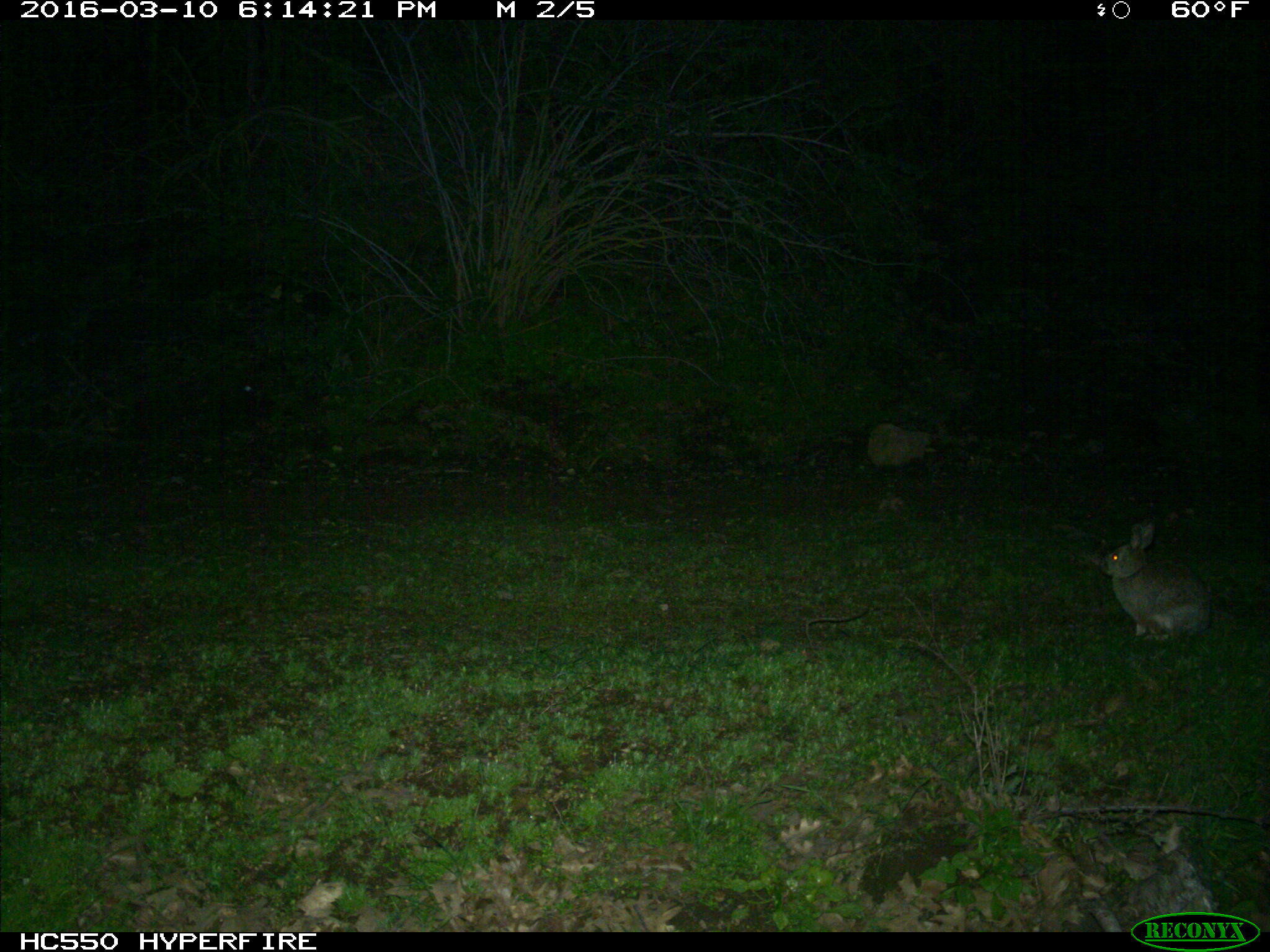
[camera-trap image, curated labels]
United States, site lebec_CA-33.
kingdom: Animalia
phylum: Chordata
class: Mammalia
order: Lagomorpha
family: Leporidae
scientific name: Leporidae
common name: rabbits and hares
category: unidentified rabbit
Unidentified rabbit (rabbits and hares) (Leporidae).